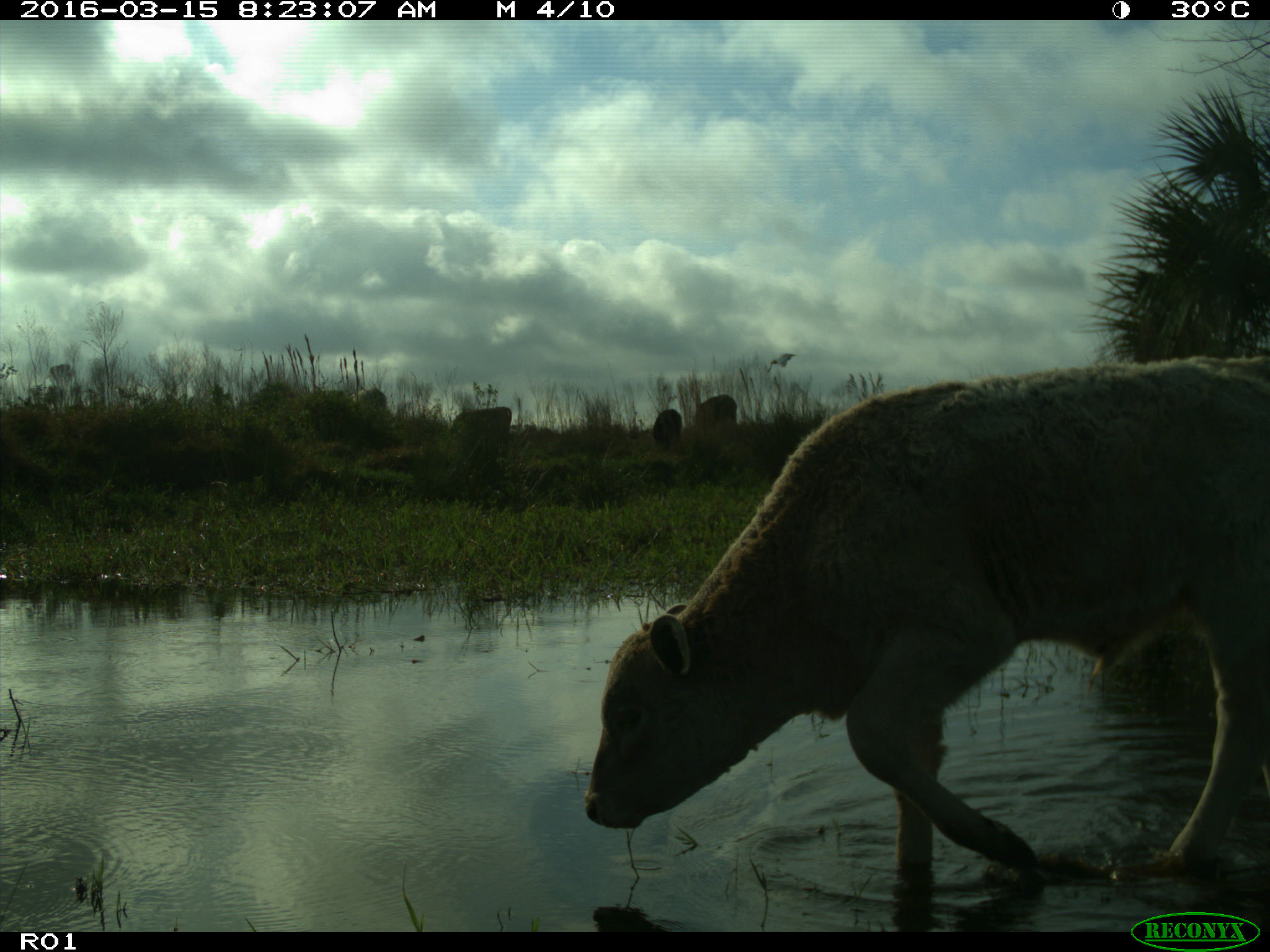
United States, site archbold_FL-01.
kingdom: Animalia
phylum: Chordata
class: Mammalia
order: Artiodactyla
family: Bovidae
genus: Bos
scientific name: Bos taurus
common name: domestic cow